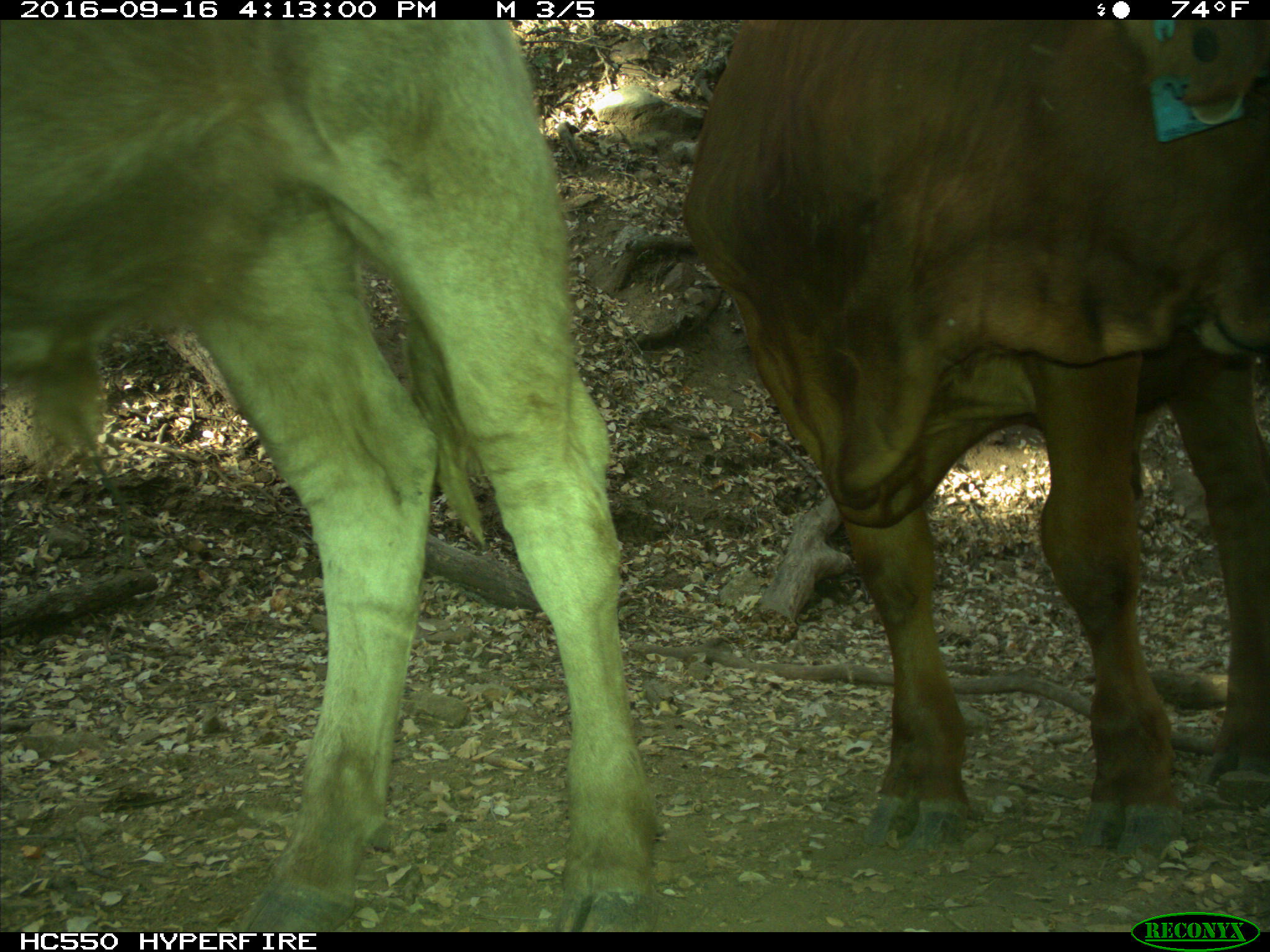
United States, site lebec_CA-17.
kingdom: Animalia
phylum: Chordata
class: Mammalia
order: Artiodactyla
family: Bovidae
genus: Bos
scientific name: Bos taurus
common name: domestic cow